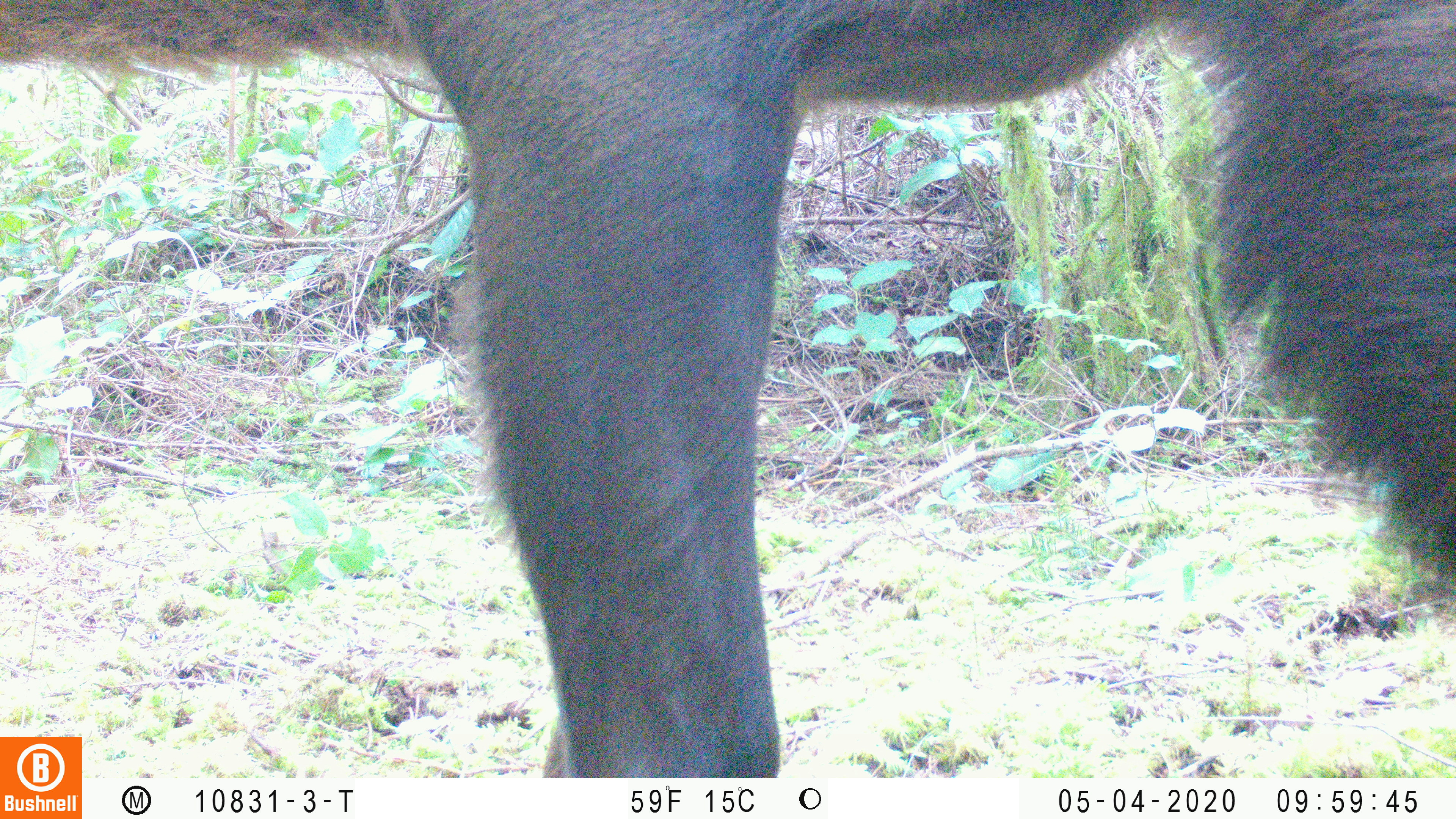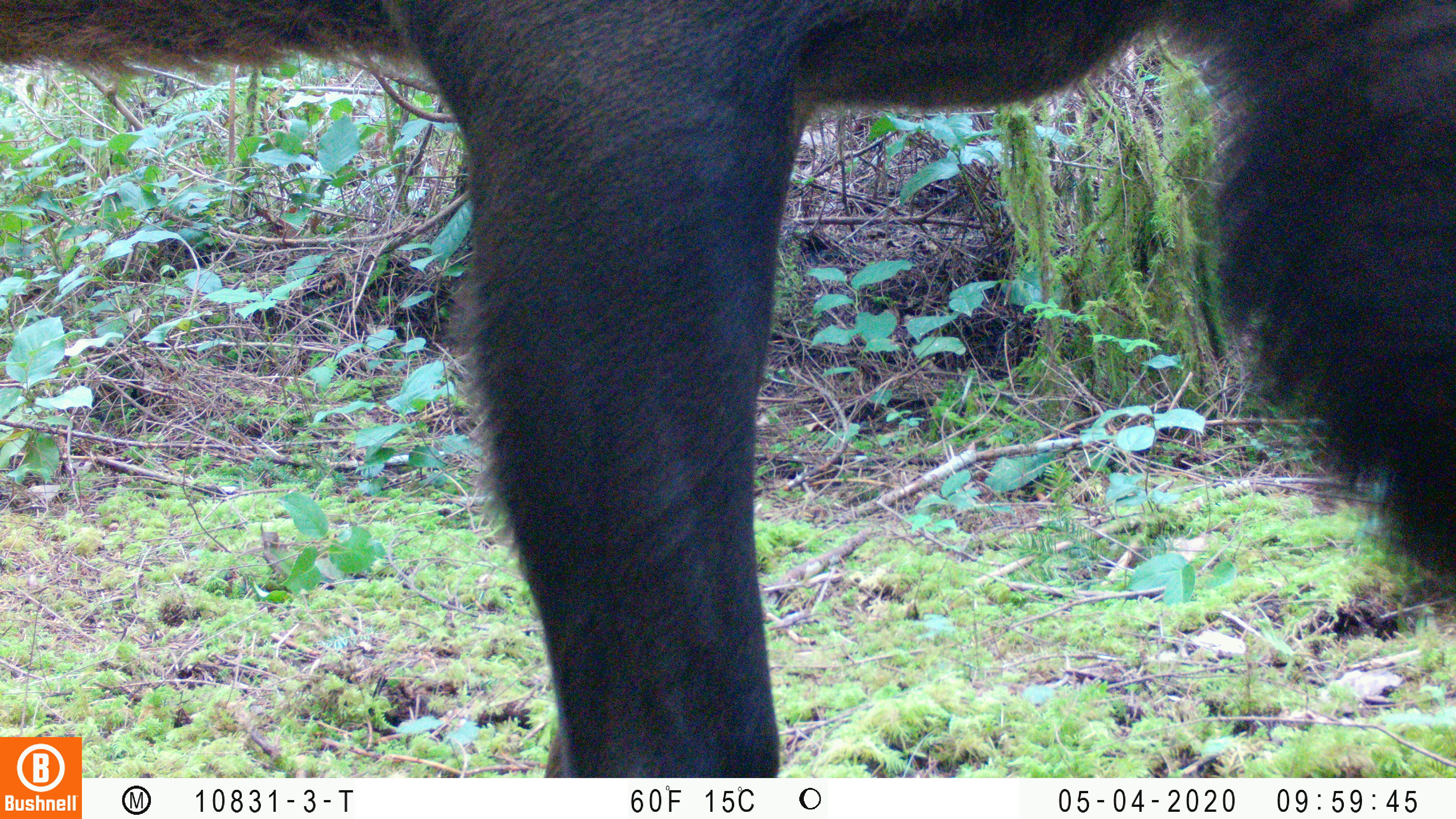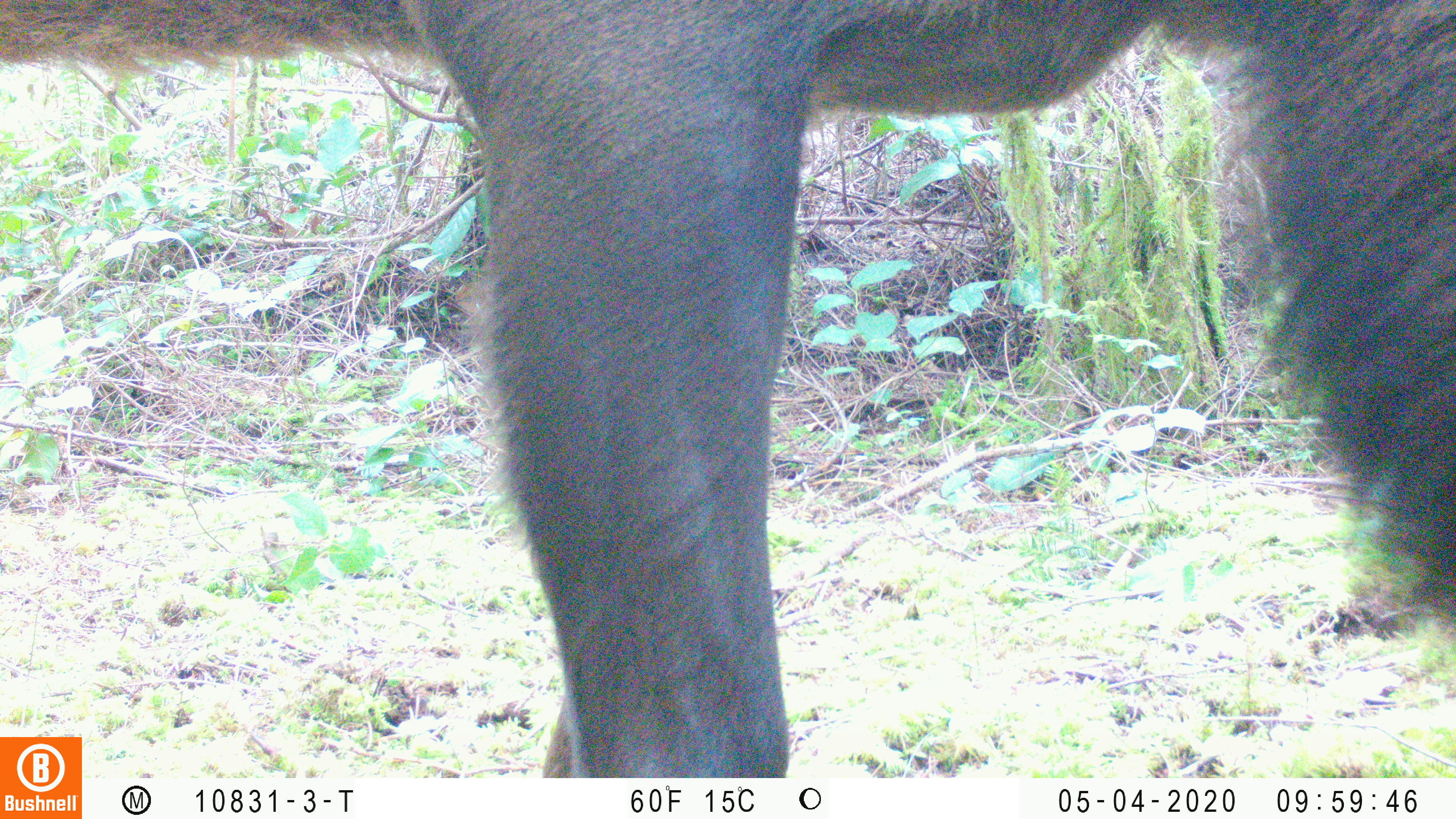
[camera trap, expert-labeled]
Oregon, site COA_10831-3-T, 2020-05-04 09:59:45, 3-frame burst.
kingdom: Animalia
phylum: Chordata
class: Mammalia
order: Artiodactyla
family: Cervidae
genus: Cervus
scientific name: Cervus canadensis roosevelti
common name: roosevelt elk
Roosevelt elk (Cervus canadensis roosevelti).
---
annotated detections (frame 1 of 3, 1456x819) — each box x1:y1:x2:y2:
roosevelt elk: 0:0:1449:730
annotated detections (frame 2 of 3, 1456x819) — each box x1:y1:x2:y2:
roosevelt elk: 0:0:1449:729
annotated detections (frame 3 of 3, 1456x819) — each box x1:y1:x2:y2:
roosevelt elk: 0:0:1449:729